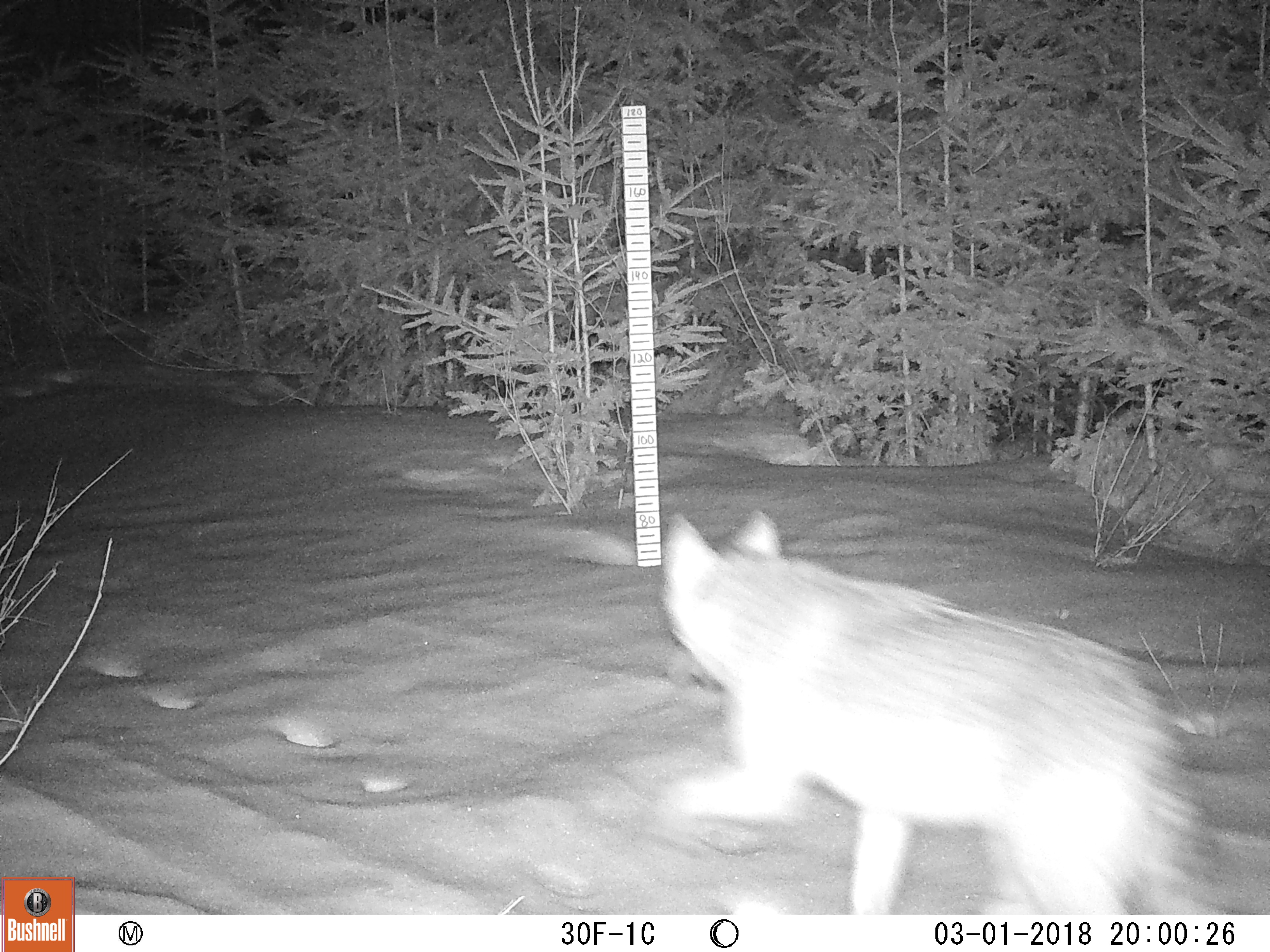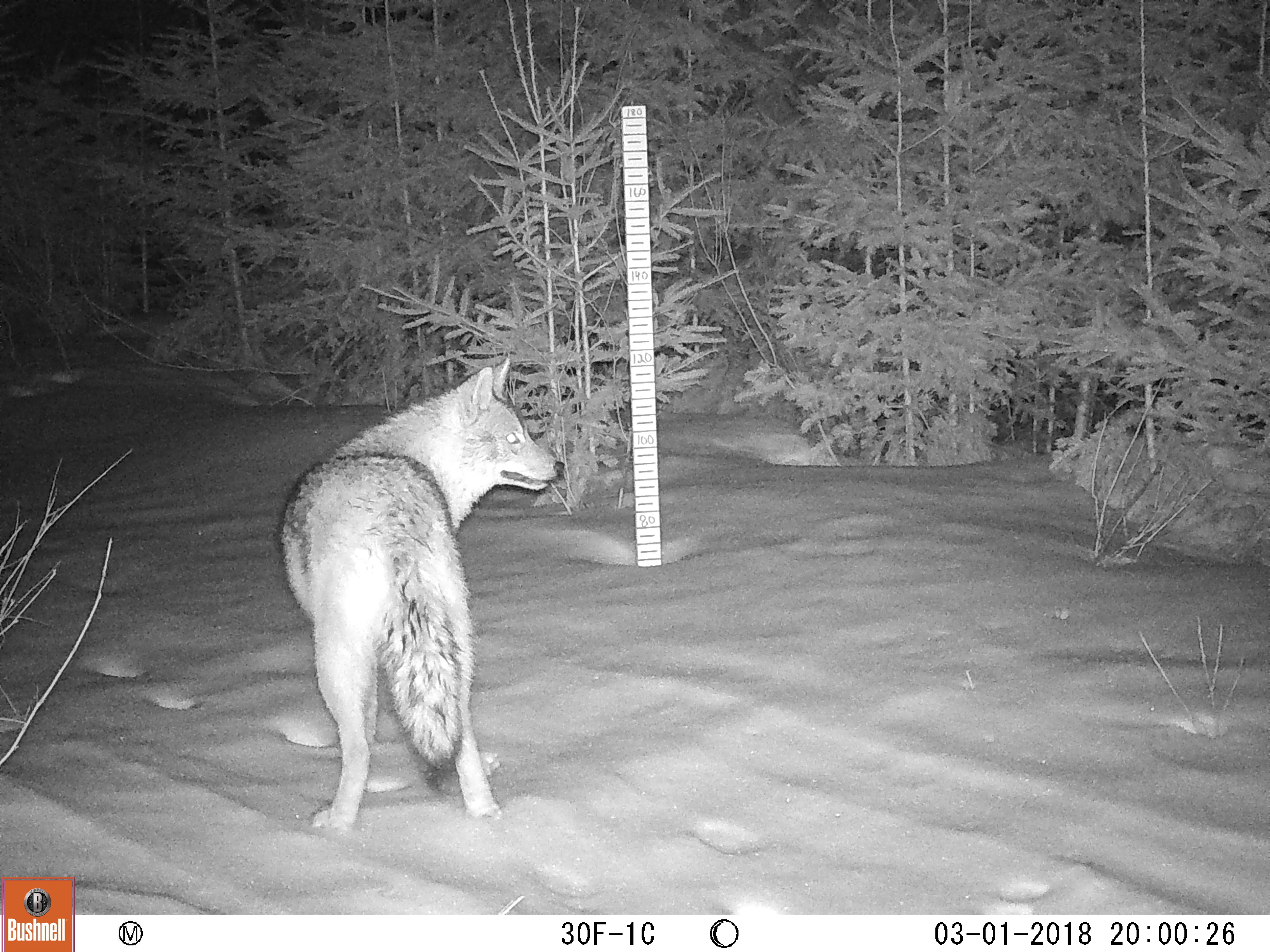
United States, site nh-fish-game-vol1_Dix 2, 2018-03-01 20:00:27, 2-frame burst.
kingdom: Animalia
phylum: Chordata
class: Mammalia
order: Carnivora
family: Canidae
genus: Canis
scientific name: Canis latrans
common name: coyote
Coyote (Canis latrans).